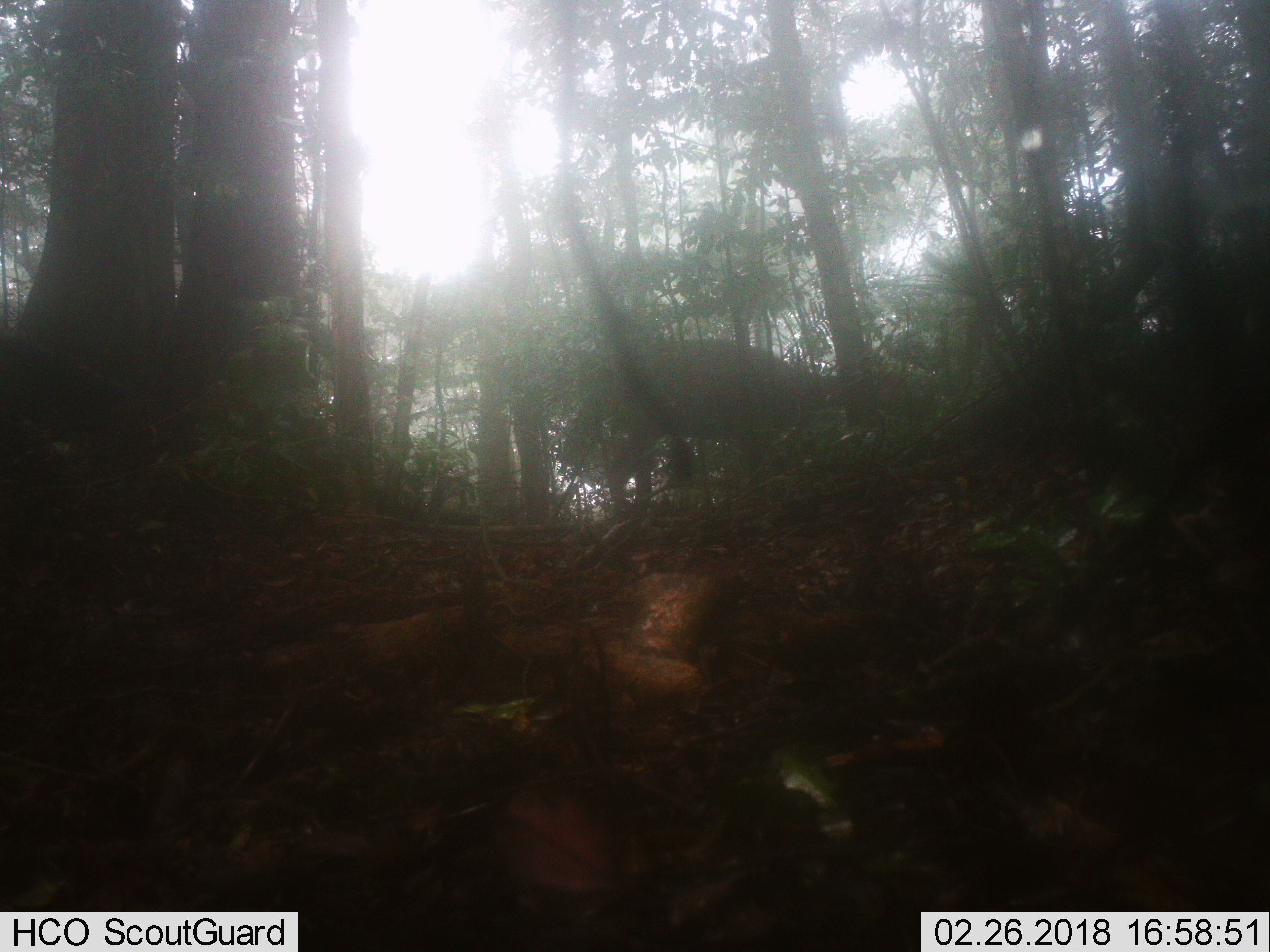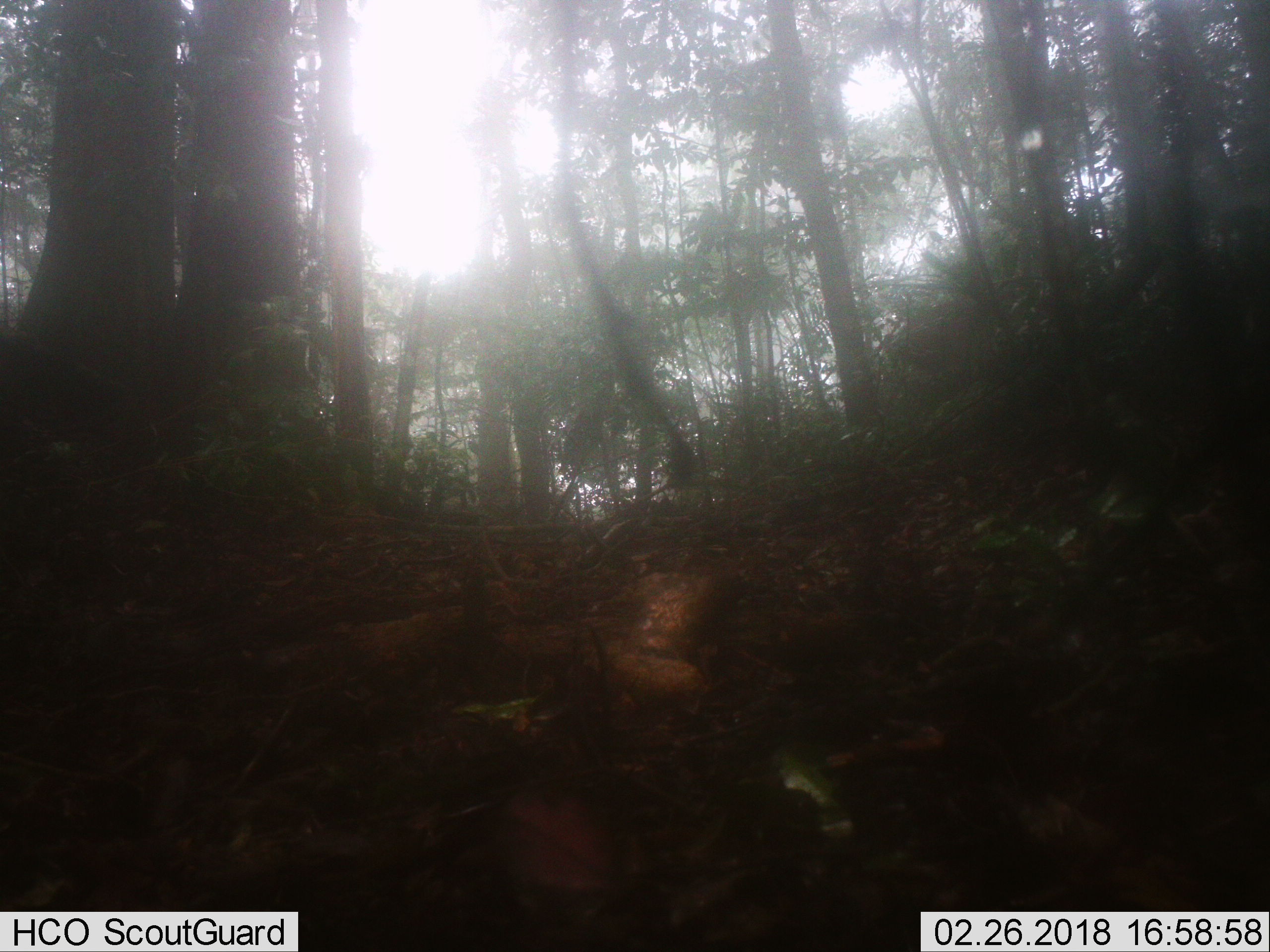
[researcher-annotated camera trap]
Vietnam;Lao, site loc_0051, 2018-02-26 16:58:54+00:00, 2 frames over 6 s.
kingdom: Animalia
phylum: Chordata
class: Mammalia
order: Artiodactyla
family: Cervidae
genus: Muntiacus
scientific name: Muntiacus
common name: muntjacs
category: unidentified muntjac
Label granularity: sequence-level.